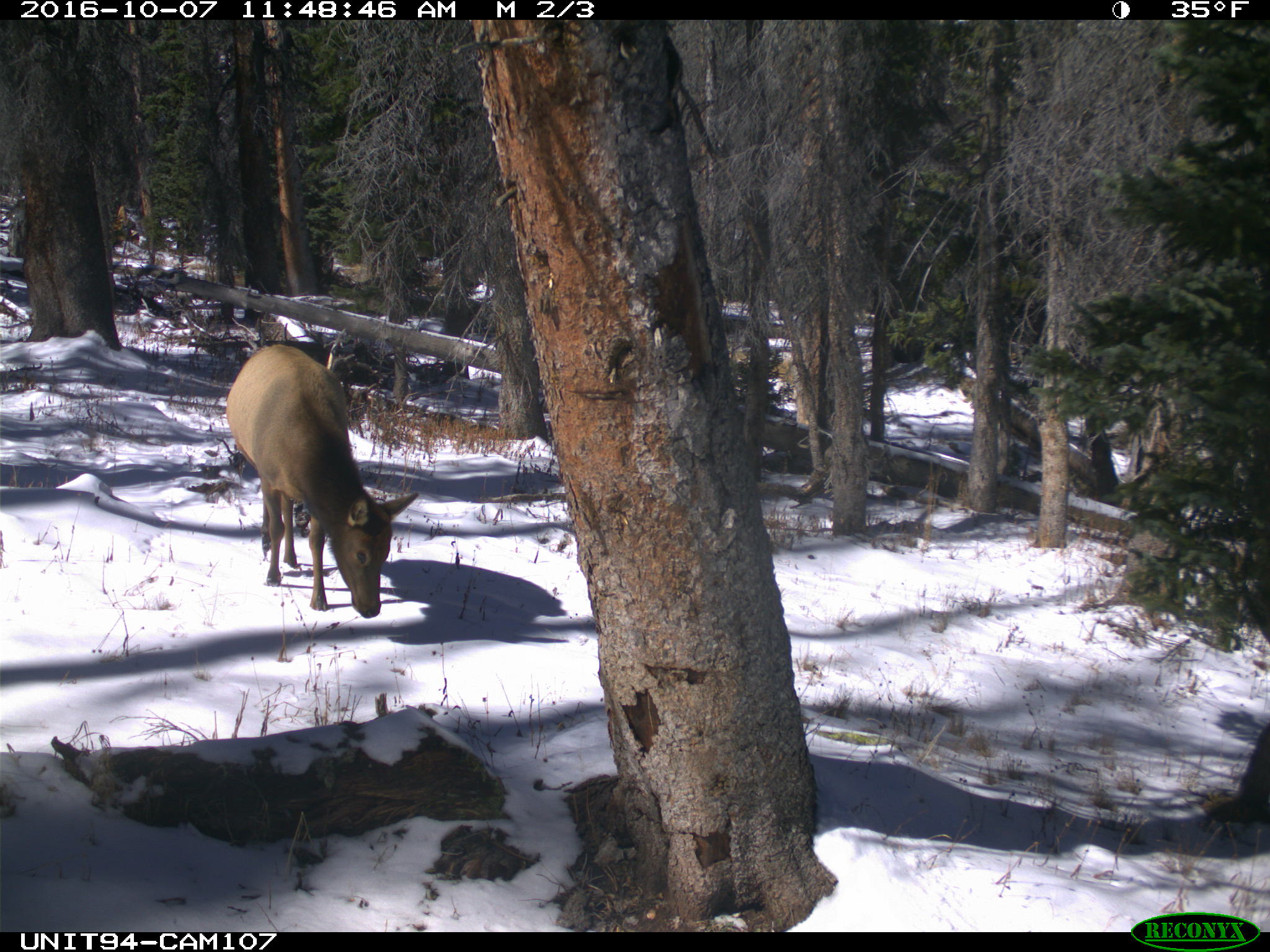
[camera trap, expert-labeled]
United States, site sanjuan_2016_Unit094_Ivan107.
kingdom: Animalia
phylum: Chordata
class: Mammalia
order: Artiodactyla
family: Cervidae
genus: Cervus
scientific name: Cervus elaphus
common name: red deer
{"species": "Cervus elaphus (red deer)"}